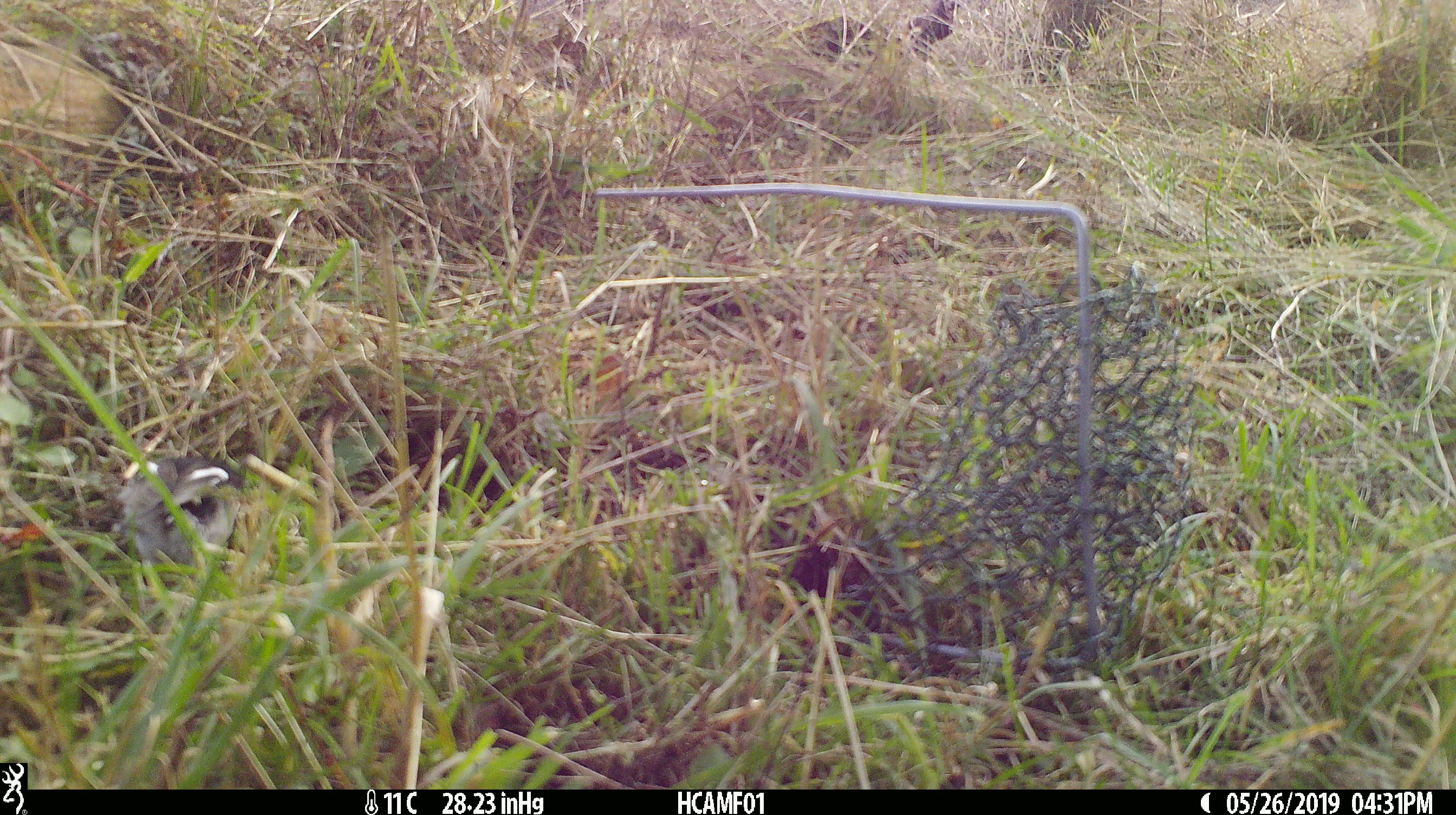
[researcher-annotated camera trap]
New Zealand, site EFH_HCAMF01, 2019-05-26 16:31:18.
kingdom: Animalia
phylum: Chordata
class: Aves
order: Passeriformes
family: Petroicidae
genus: Petroica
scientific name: Petroica macrocephala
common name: tomtit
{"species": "tomtit (Petroica macrocephala)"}